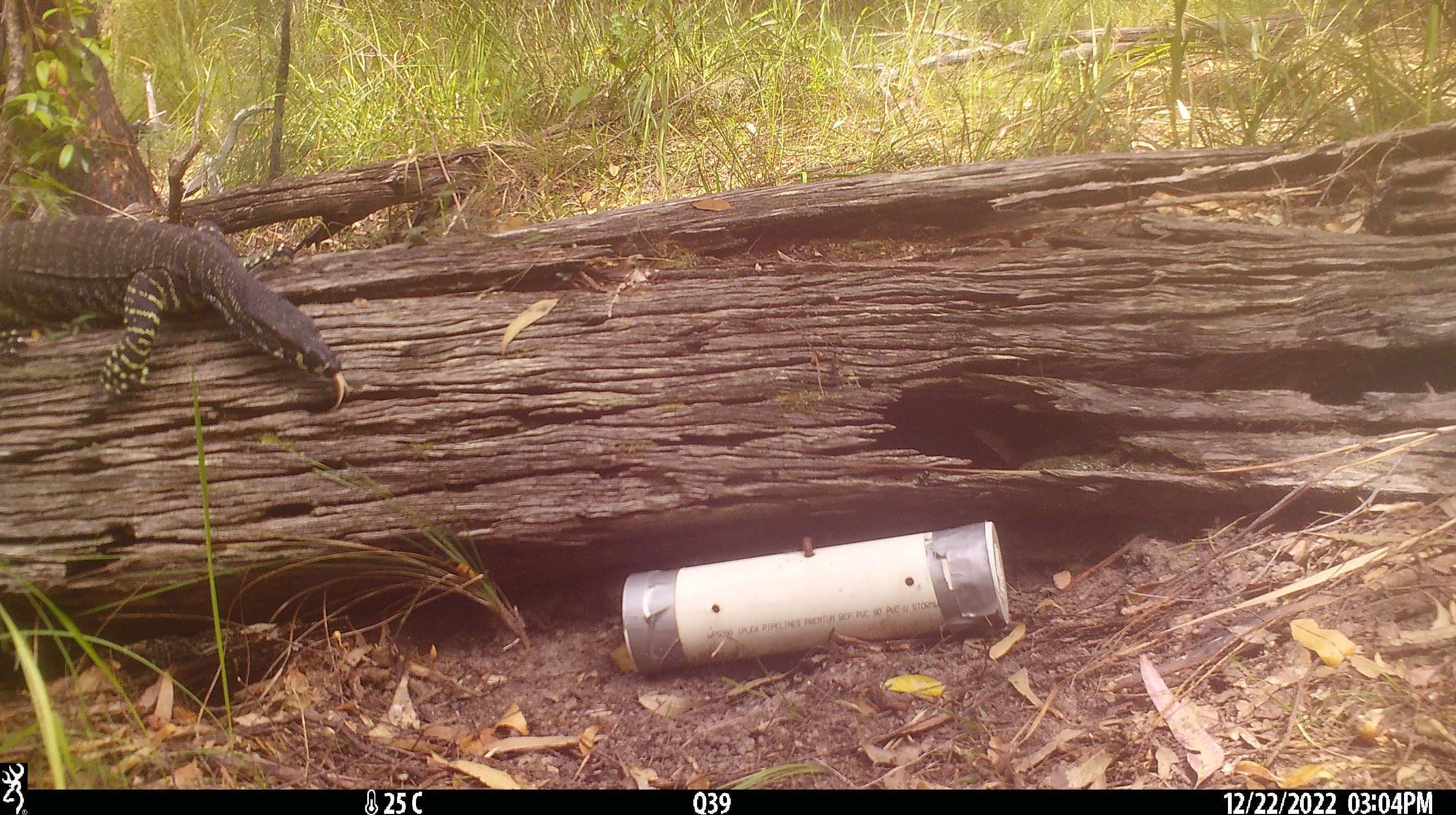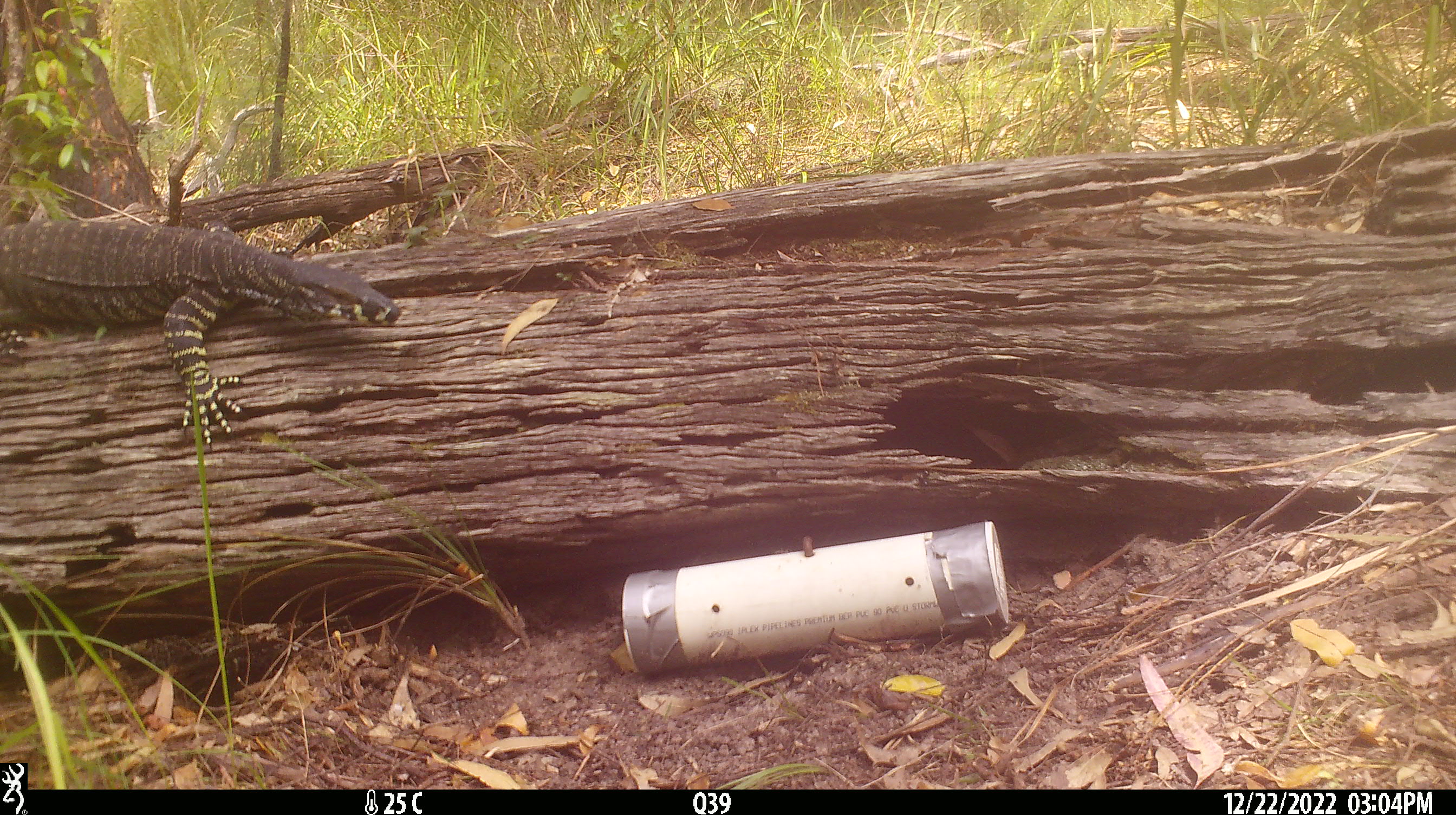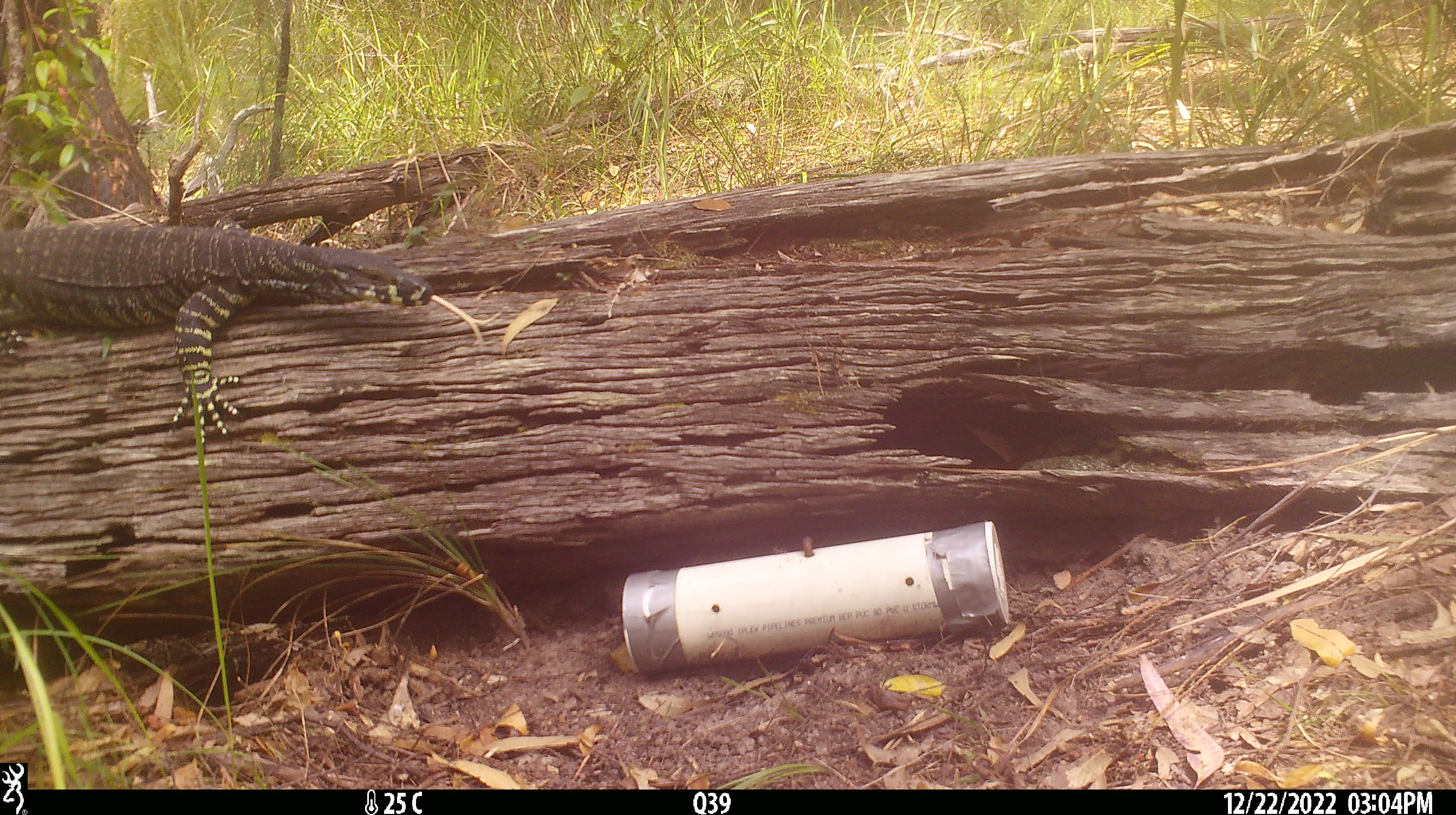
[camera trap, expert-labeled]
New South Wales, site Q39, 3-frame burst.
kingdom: Animalia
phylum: Chordata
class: Reptilia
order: Squamata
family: Varanidae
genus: Varanus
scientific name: Varanus varius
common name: lace monitor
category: goanna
Goanna (lace monitor) (Varanus varius).